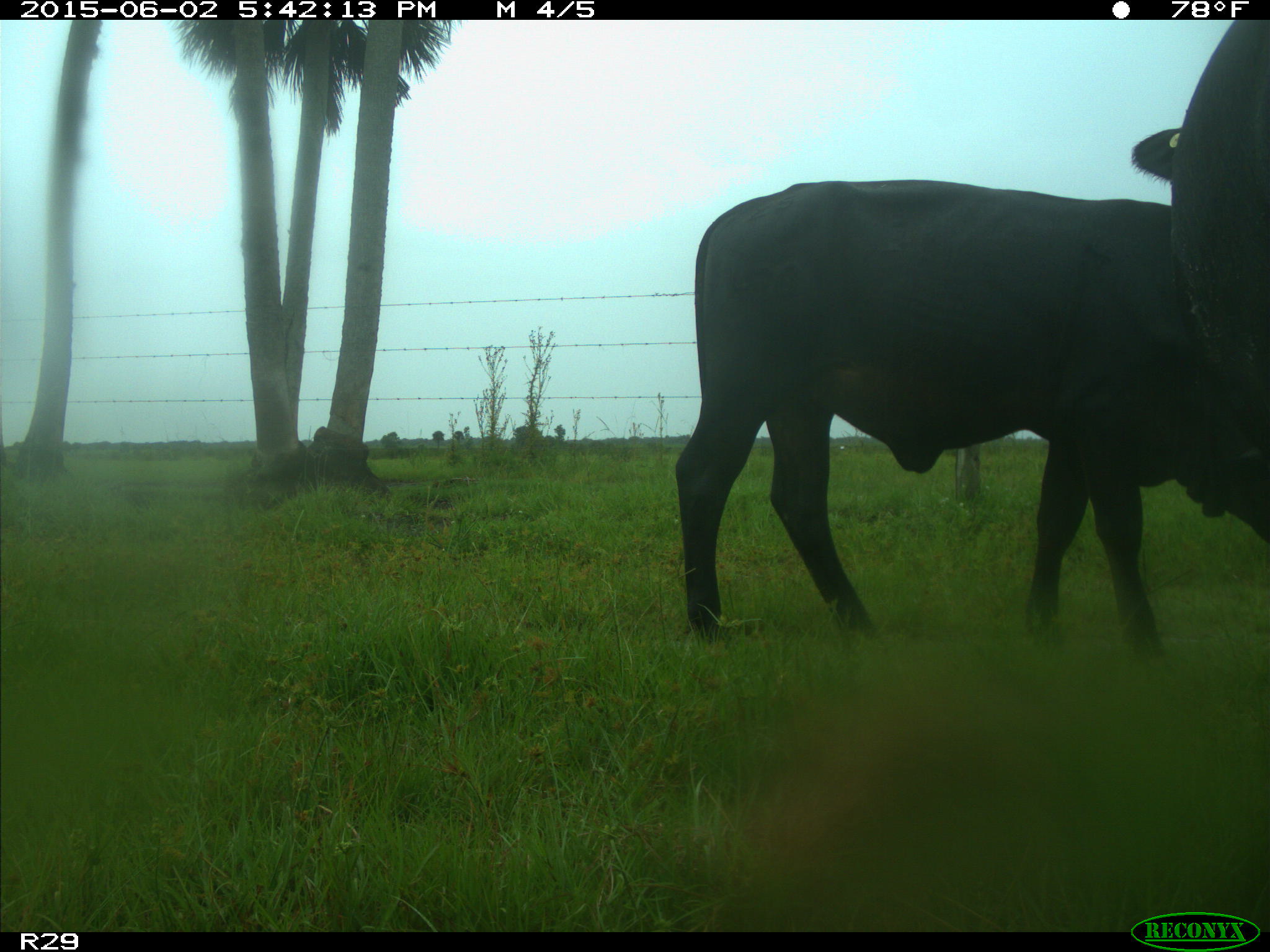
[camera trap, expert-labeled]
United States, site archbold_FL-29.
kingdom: Animalia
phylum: Chordata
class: Mammalia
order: Artiodactyla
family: Bovidae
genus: Bos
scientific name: Bos taurus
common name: domestic cow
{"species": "Bos taurus (domestic cow)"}